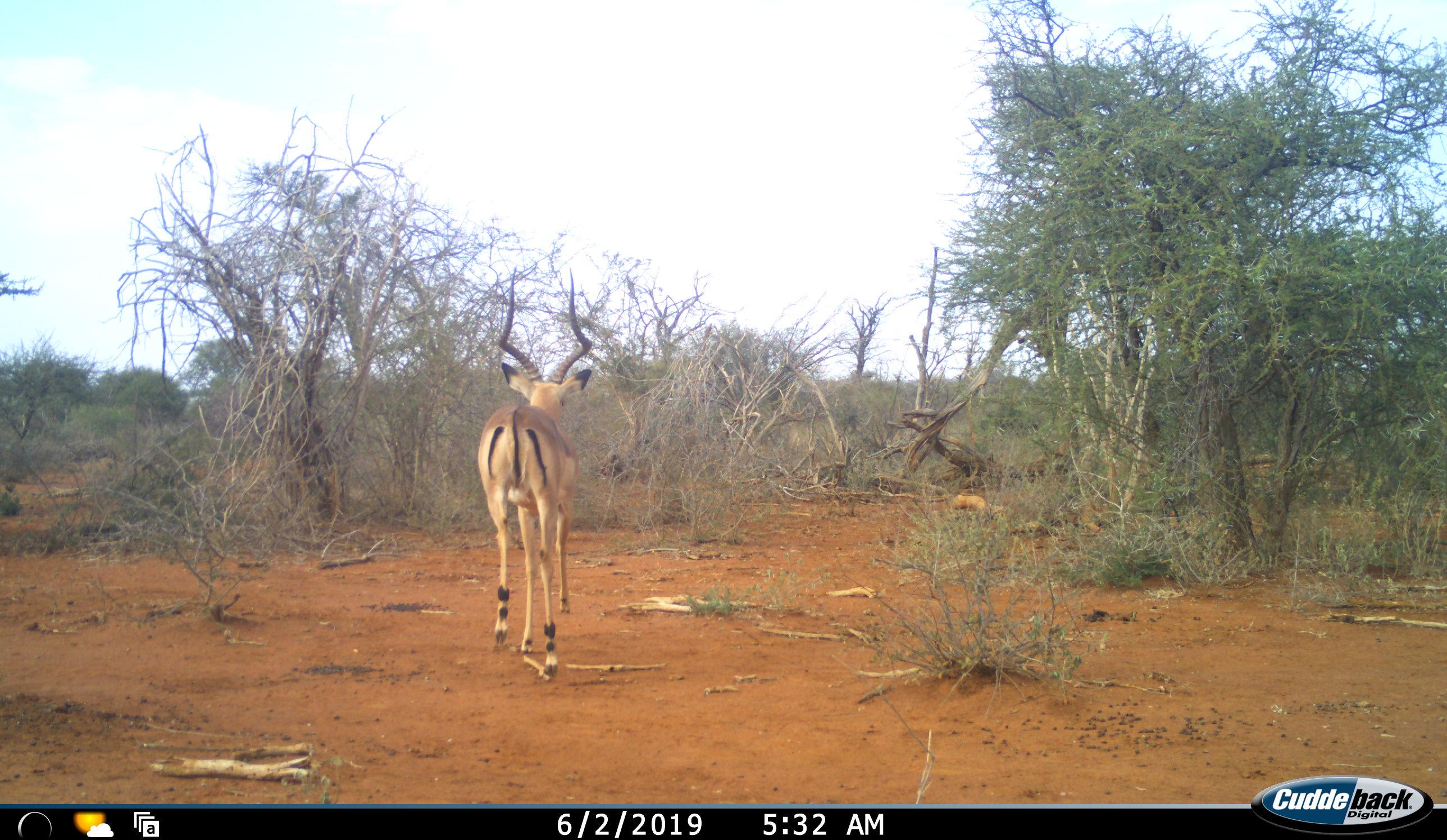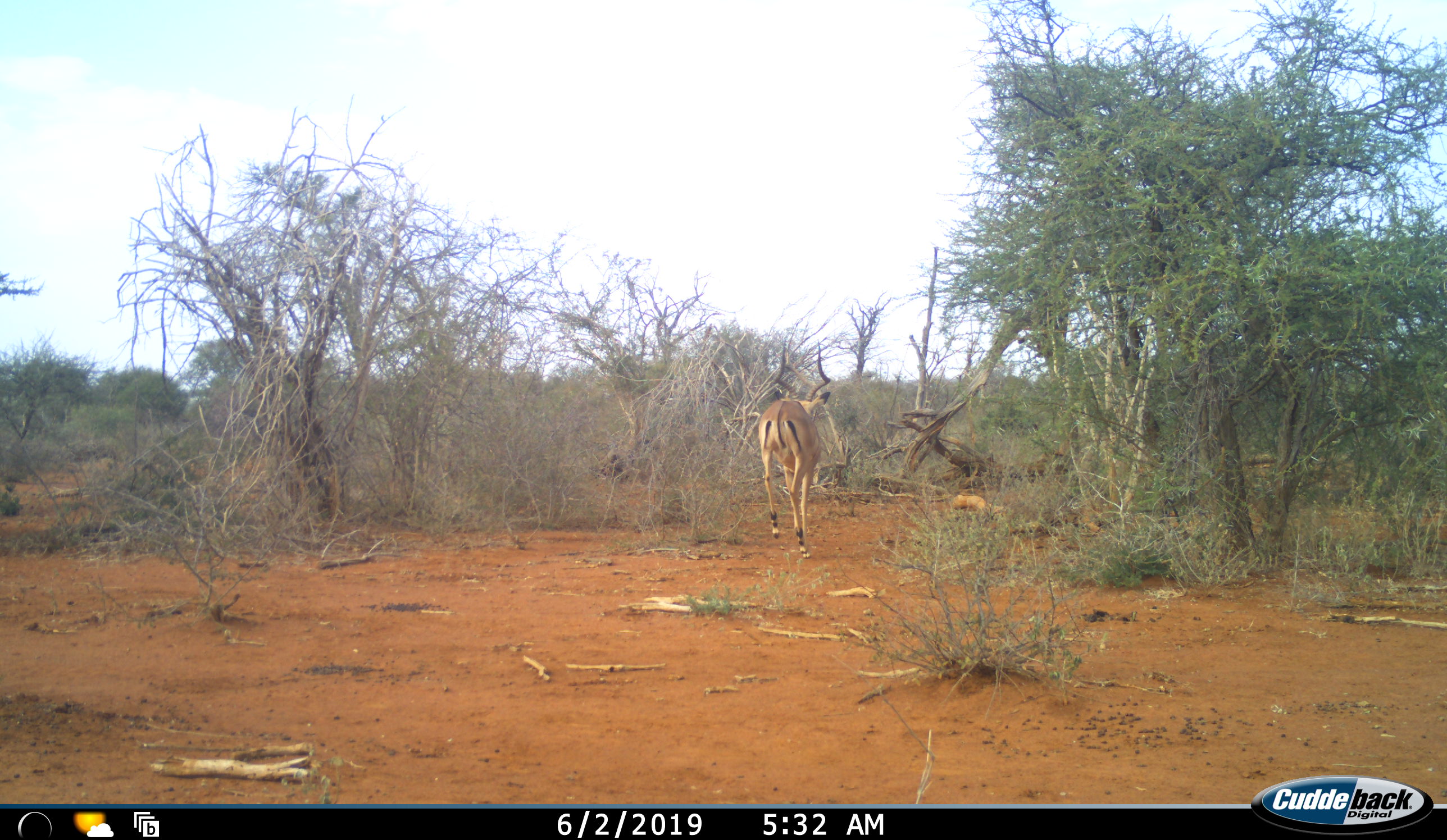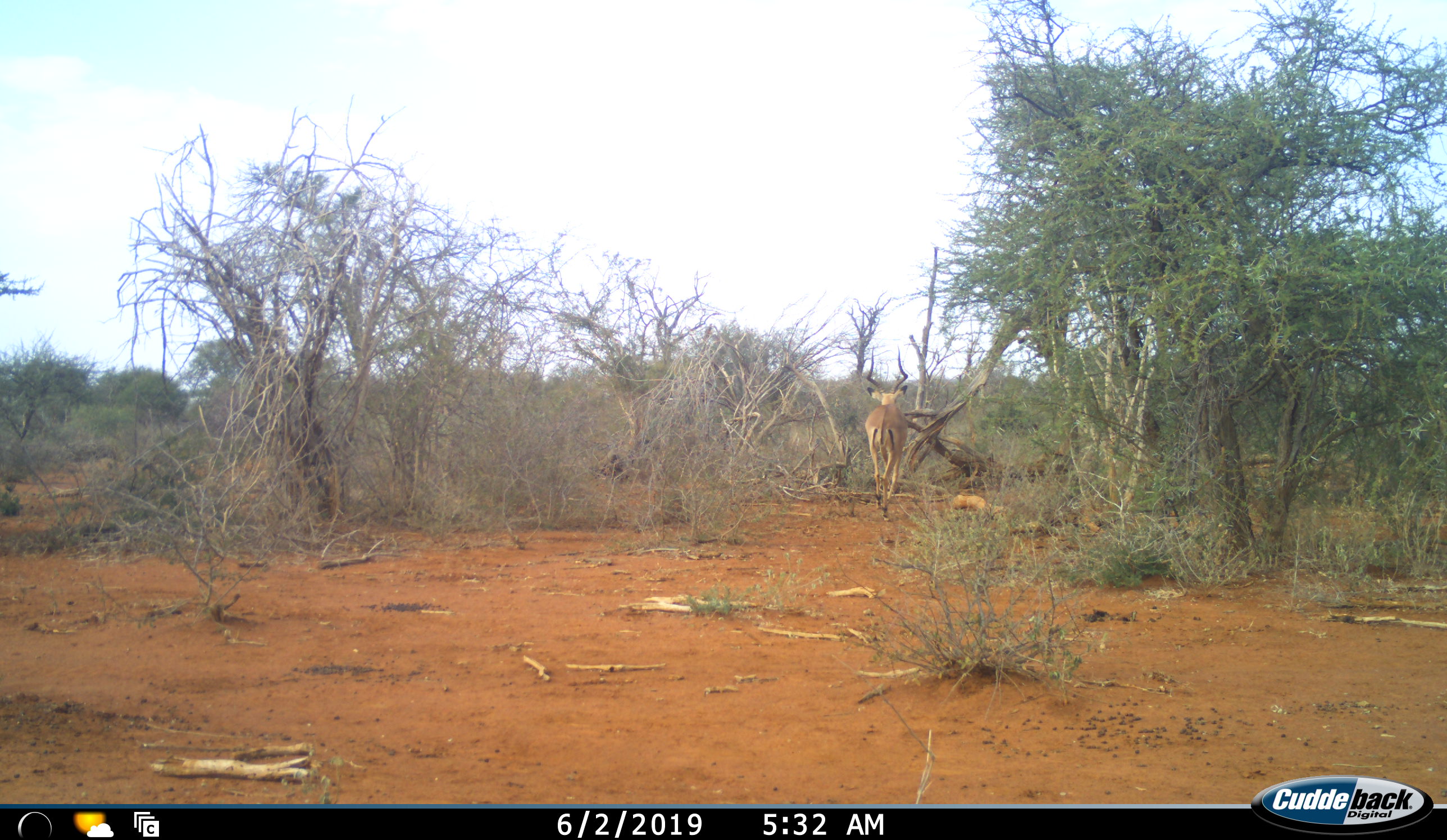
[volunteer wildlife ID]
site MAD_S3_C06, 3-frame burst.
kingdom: Animalia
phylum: Chordata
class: Mammalia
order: Artiodactyla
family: Bovidae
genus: Aepyceros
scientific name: Aepyceros melampus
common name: impala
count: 1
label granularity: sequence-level